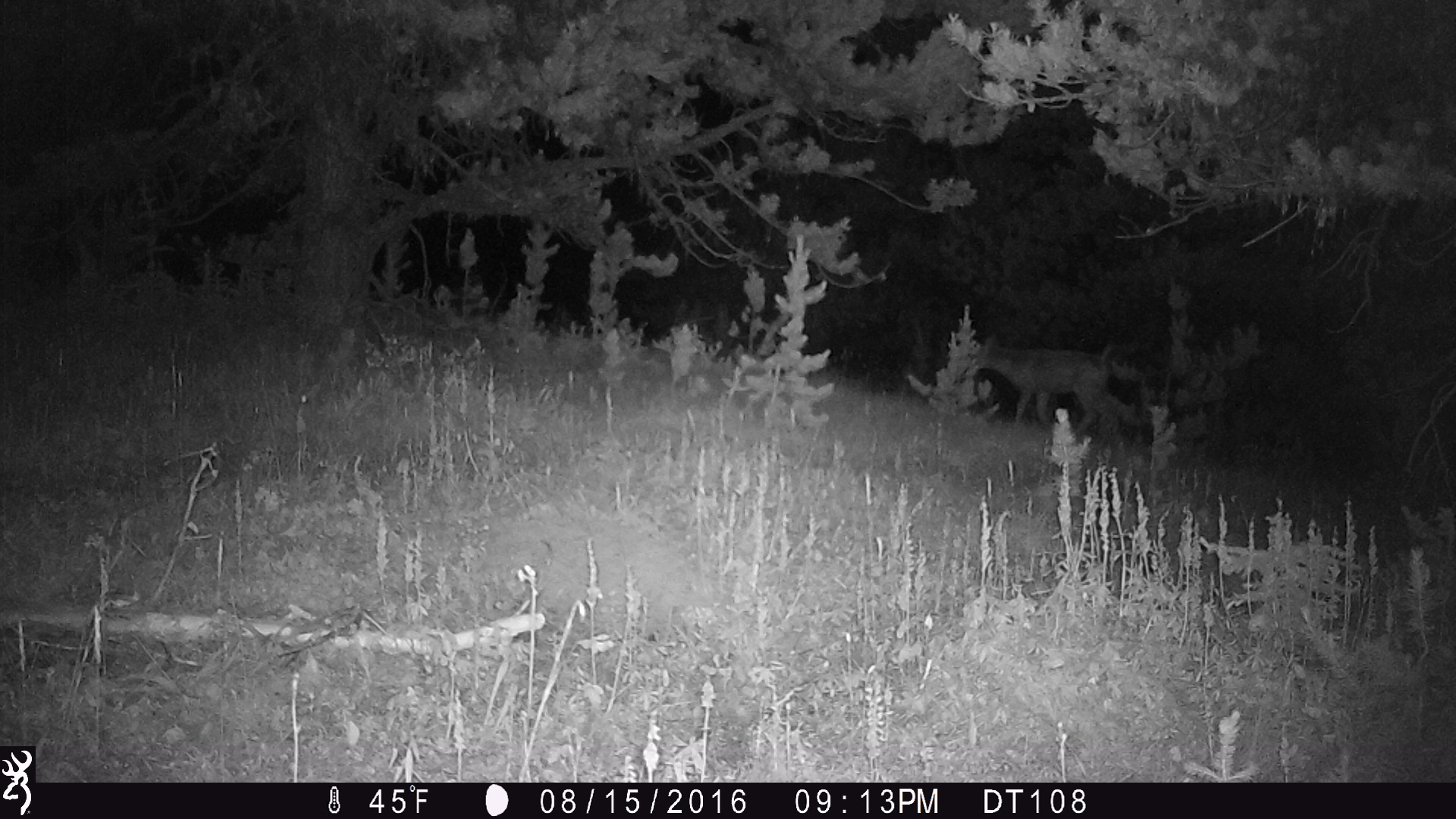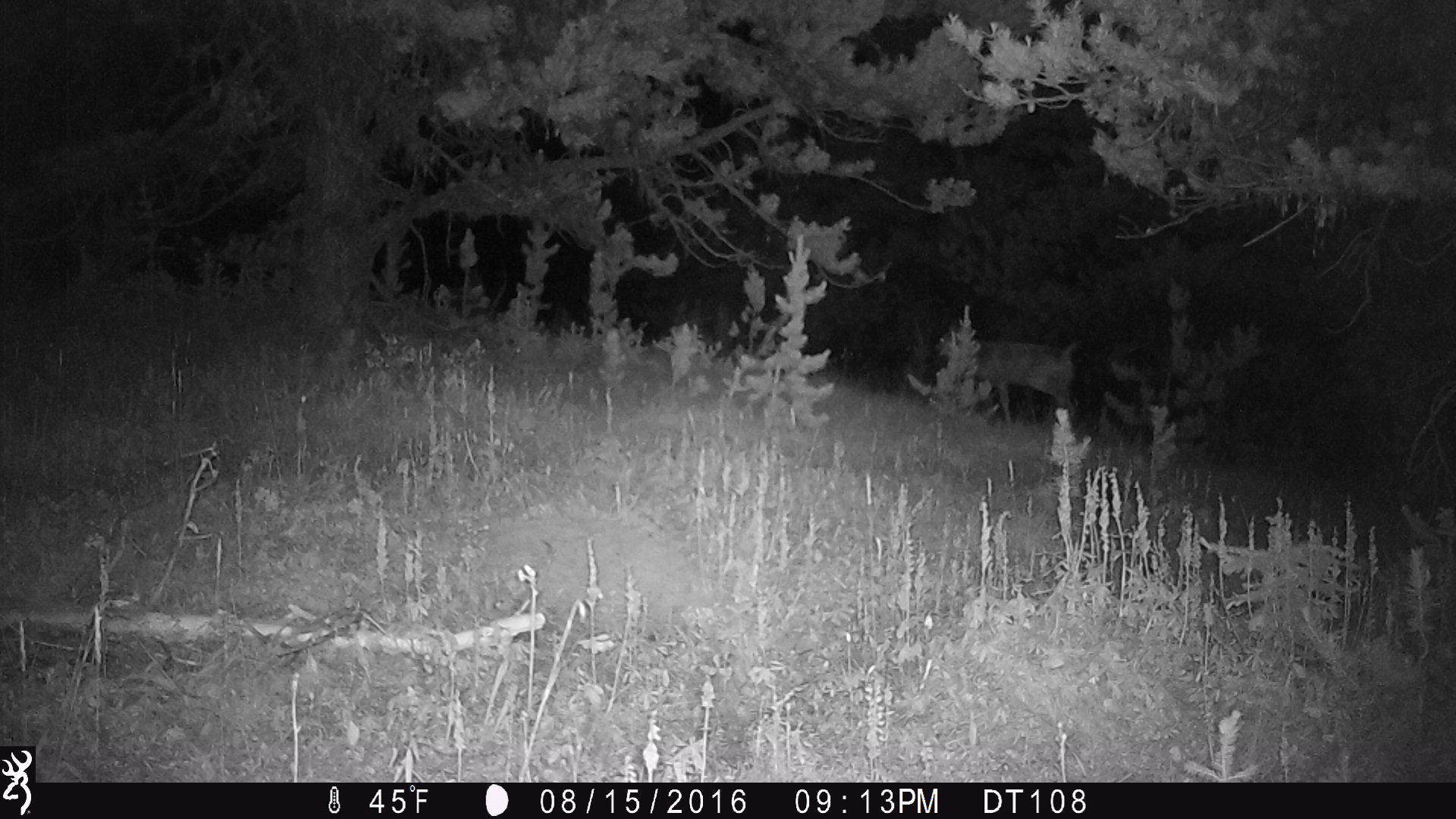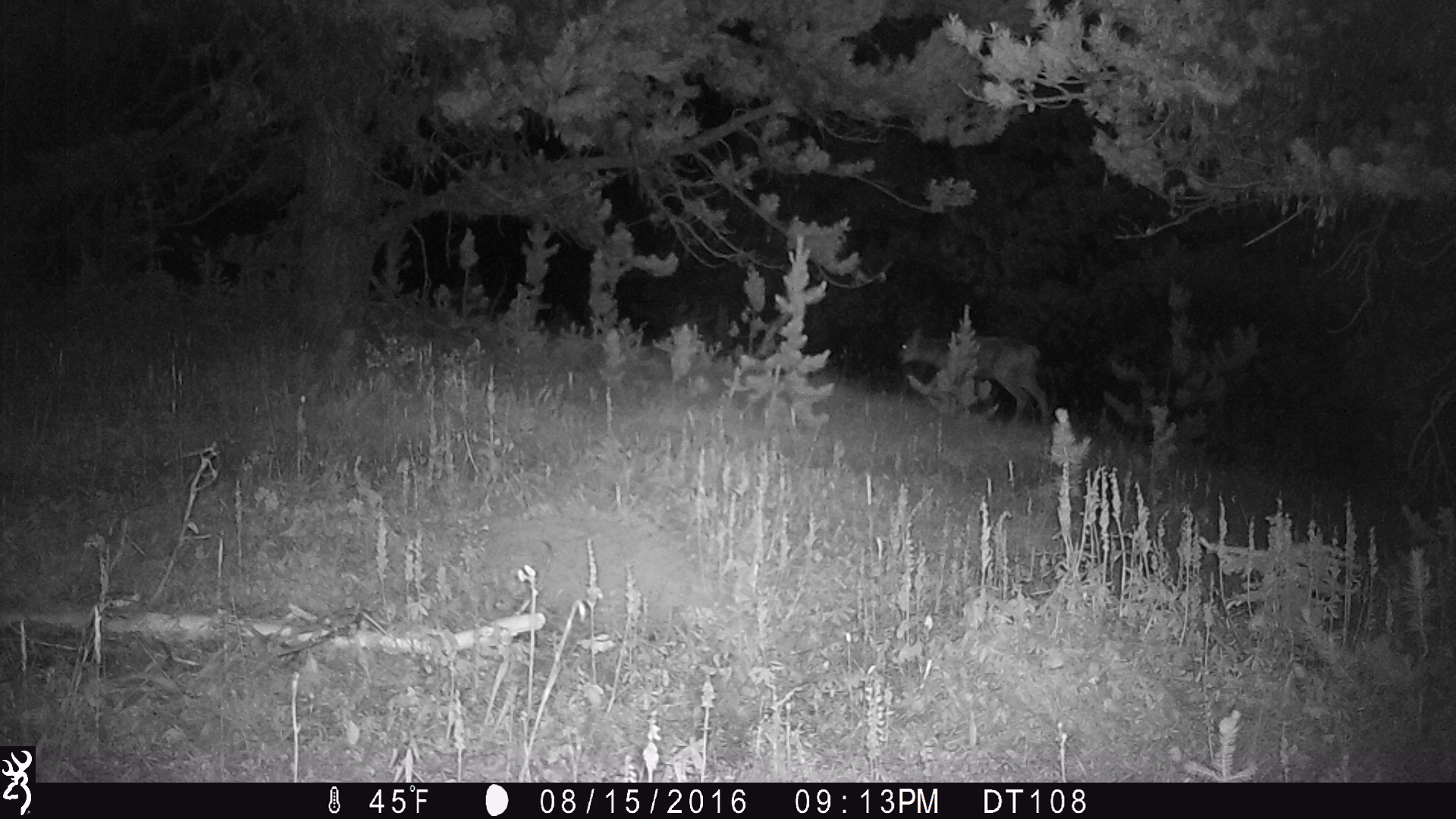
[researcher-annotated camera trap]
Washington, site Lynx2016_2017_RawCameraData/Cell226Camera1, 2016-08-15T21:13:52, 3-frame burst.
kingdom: Animalia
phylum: Chordata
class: Mammalia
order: Artiodactyla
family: Cervidae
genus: Odocoileus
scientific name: Odocoileus hemionus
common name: mule deer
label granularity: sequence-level